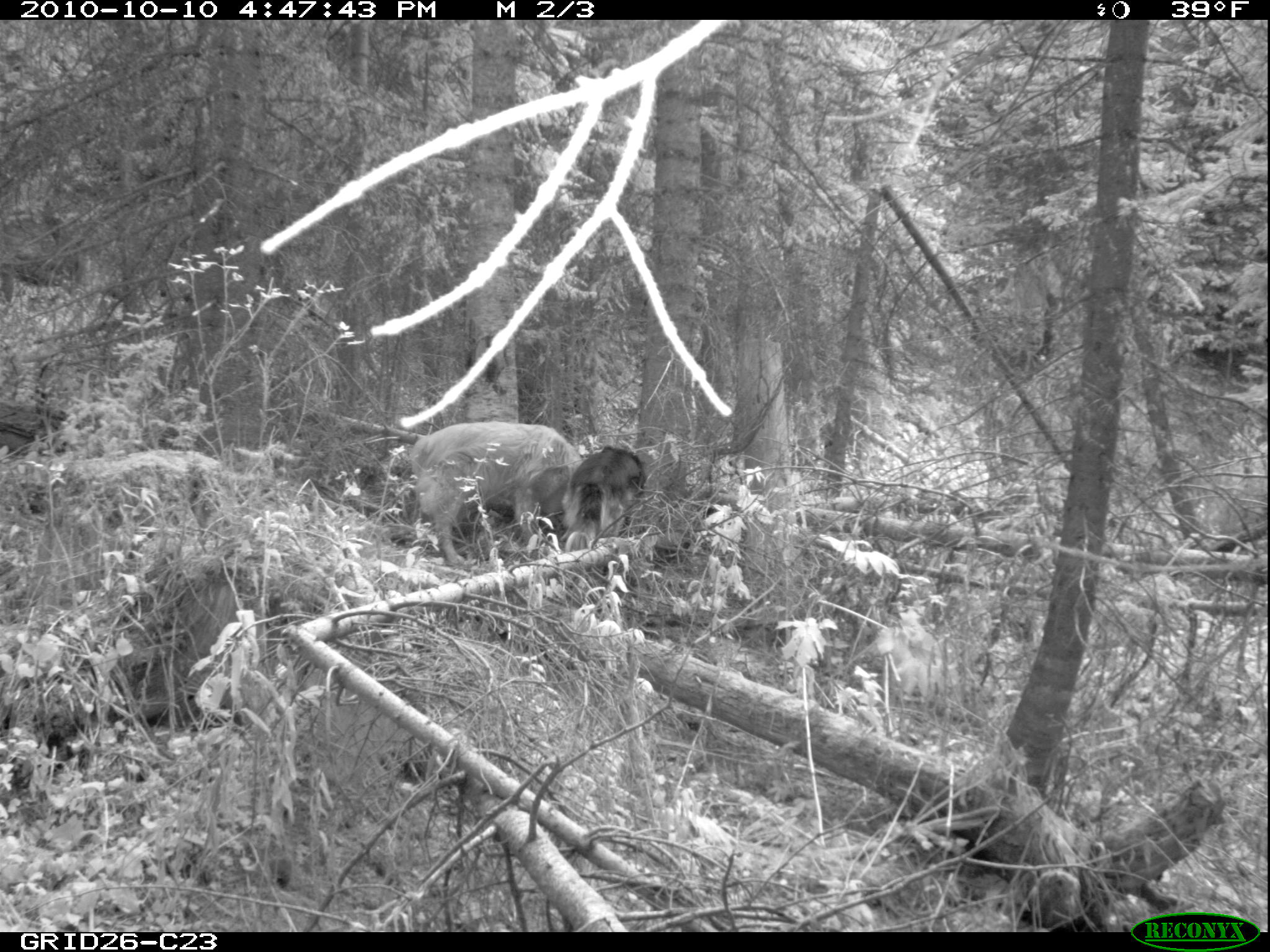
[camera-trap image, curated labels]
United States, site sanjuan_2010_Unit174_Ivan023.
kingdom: Animalia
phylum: Chordata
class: Mammalia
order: Carnivora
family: Canidae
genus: Canis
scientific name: Canis familiaris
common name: domestic dog